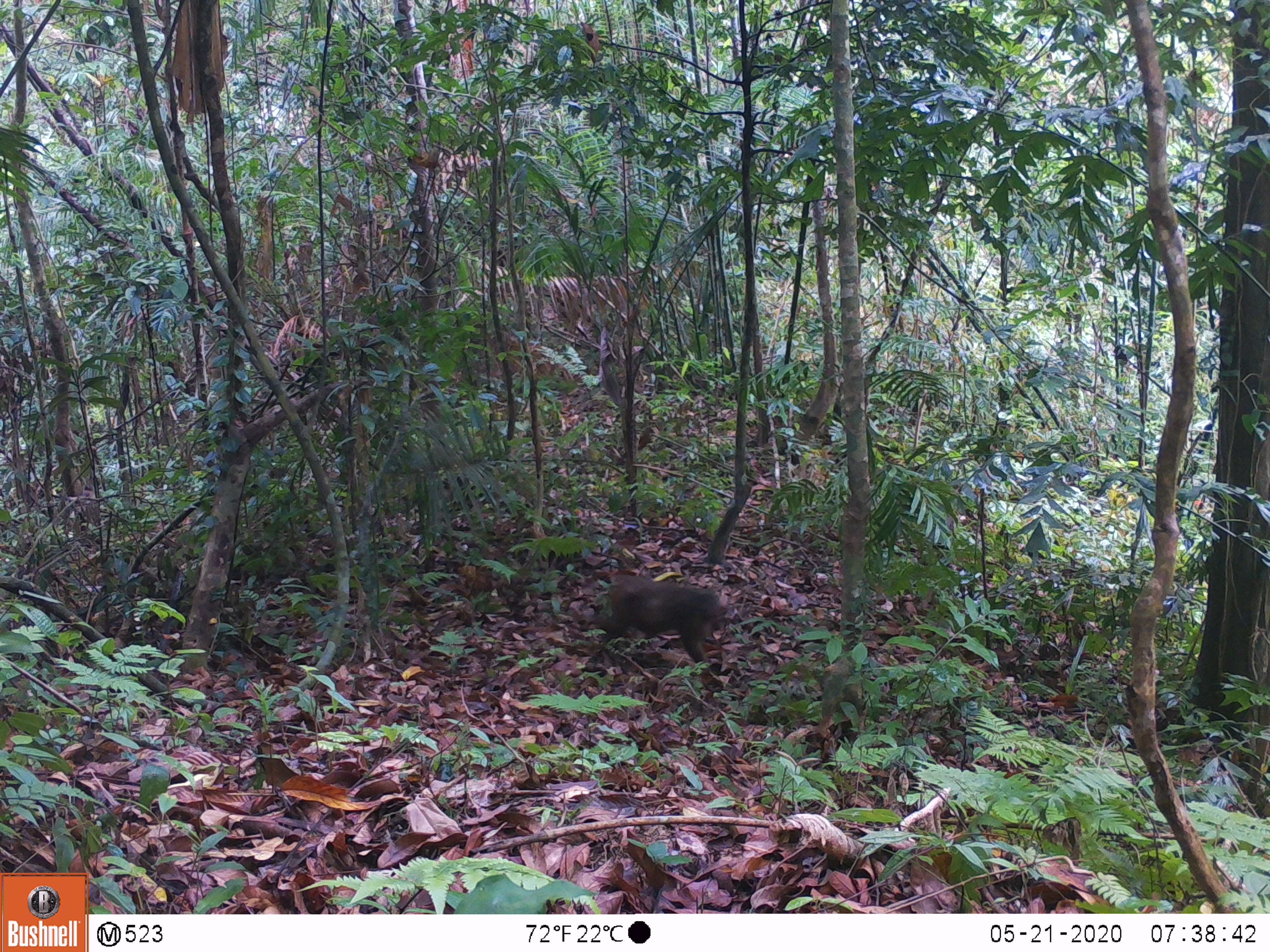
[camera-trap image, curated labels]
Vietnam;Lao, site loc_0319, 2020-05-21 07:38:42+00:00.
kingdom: Animalia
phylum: Chordata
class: Mammalia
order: Primates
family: Cercopithecidae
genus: Macaca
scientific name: Macaca arctoides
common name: stump-tailed macaque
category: stump tailed macaque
Stump tailed macaque (stump-tailed macaque) (Macaca arctoides). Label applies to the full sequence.